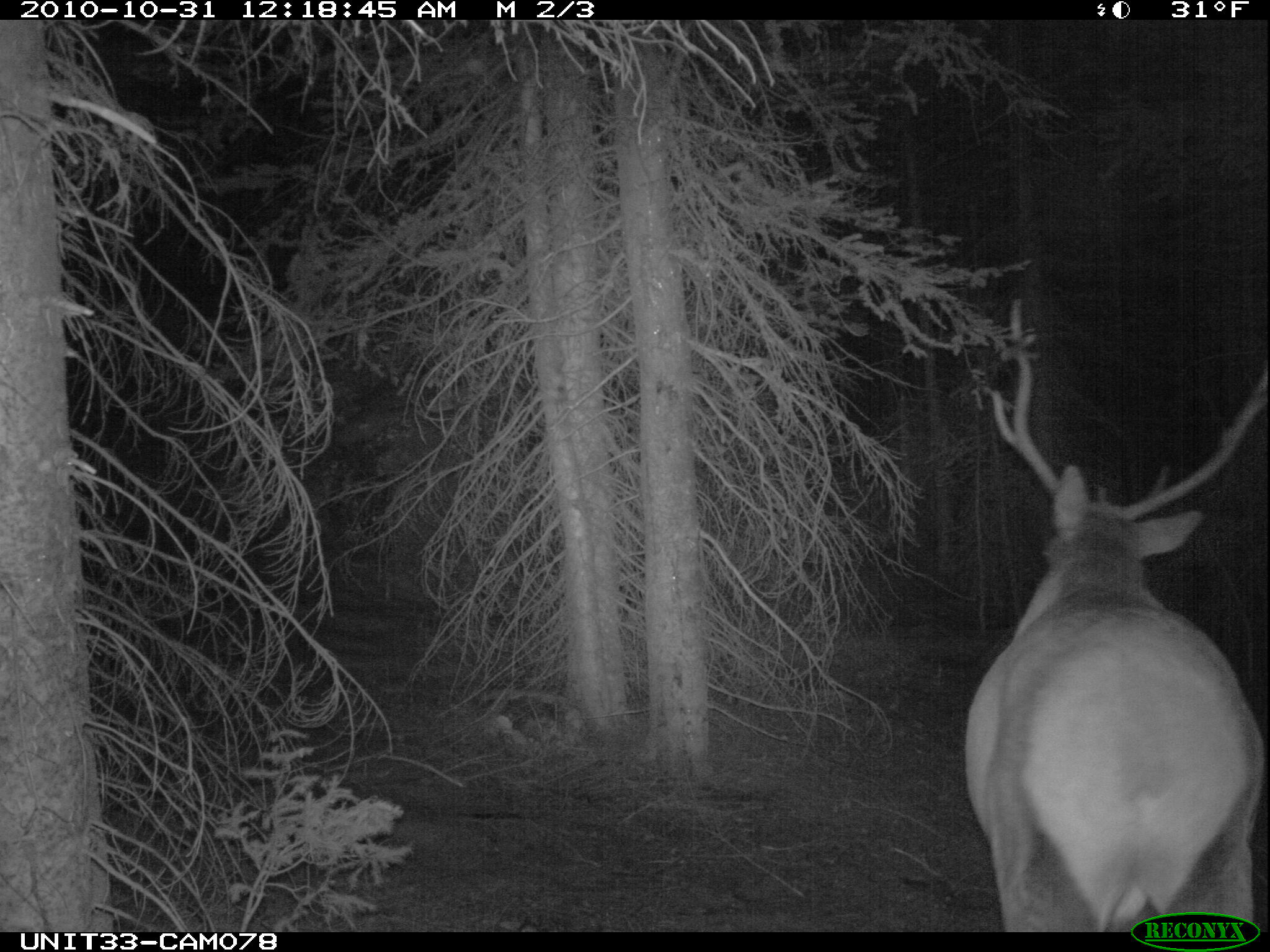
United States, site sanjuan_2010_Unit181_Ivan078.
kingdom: Animalia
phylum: Chordata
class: Mammalia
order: Artiodactyla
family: Cervidae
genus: Cervus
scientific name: Cervus elaphus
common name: red deer